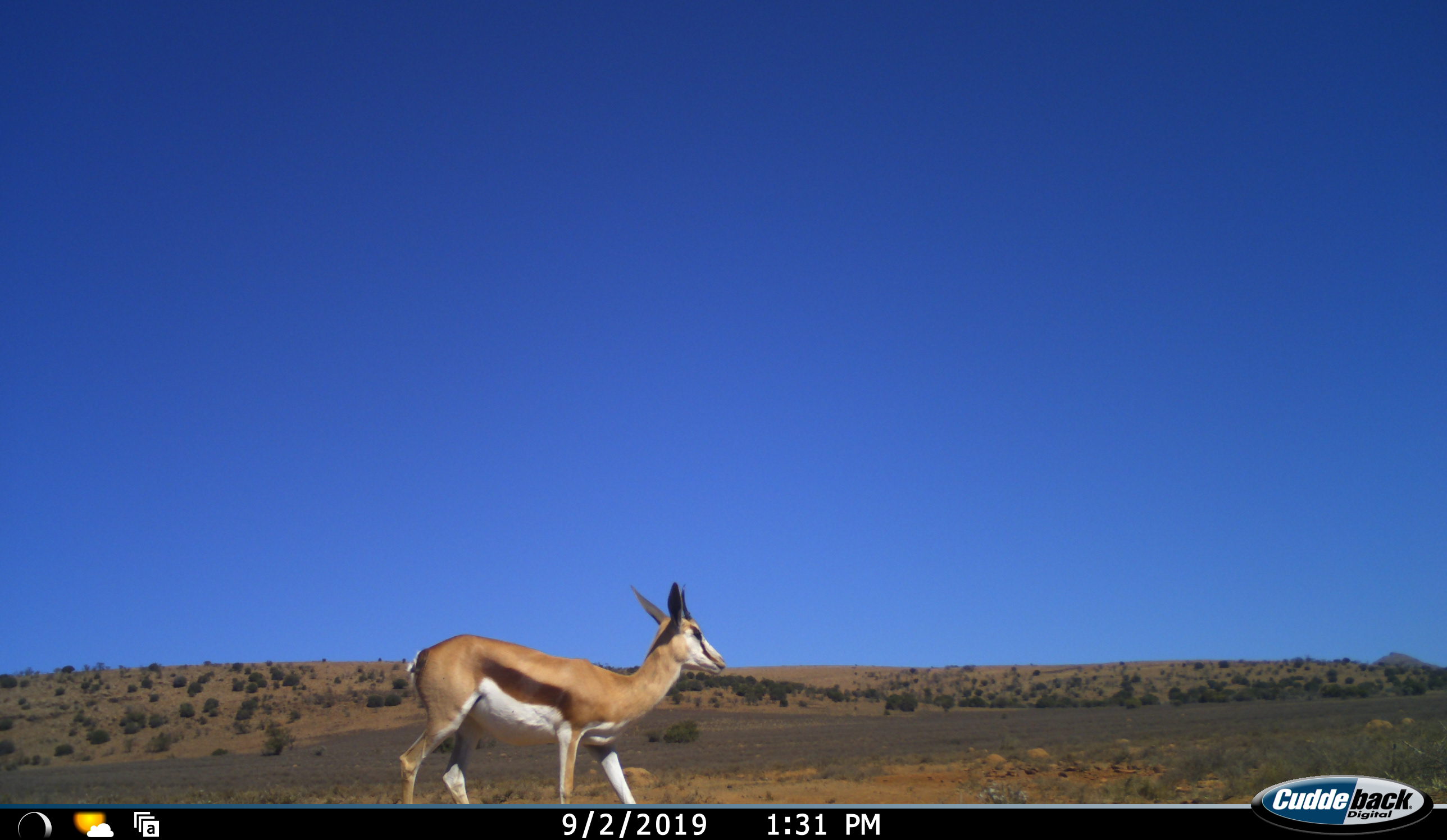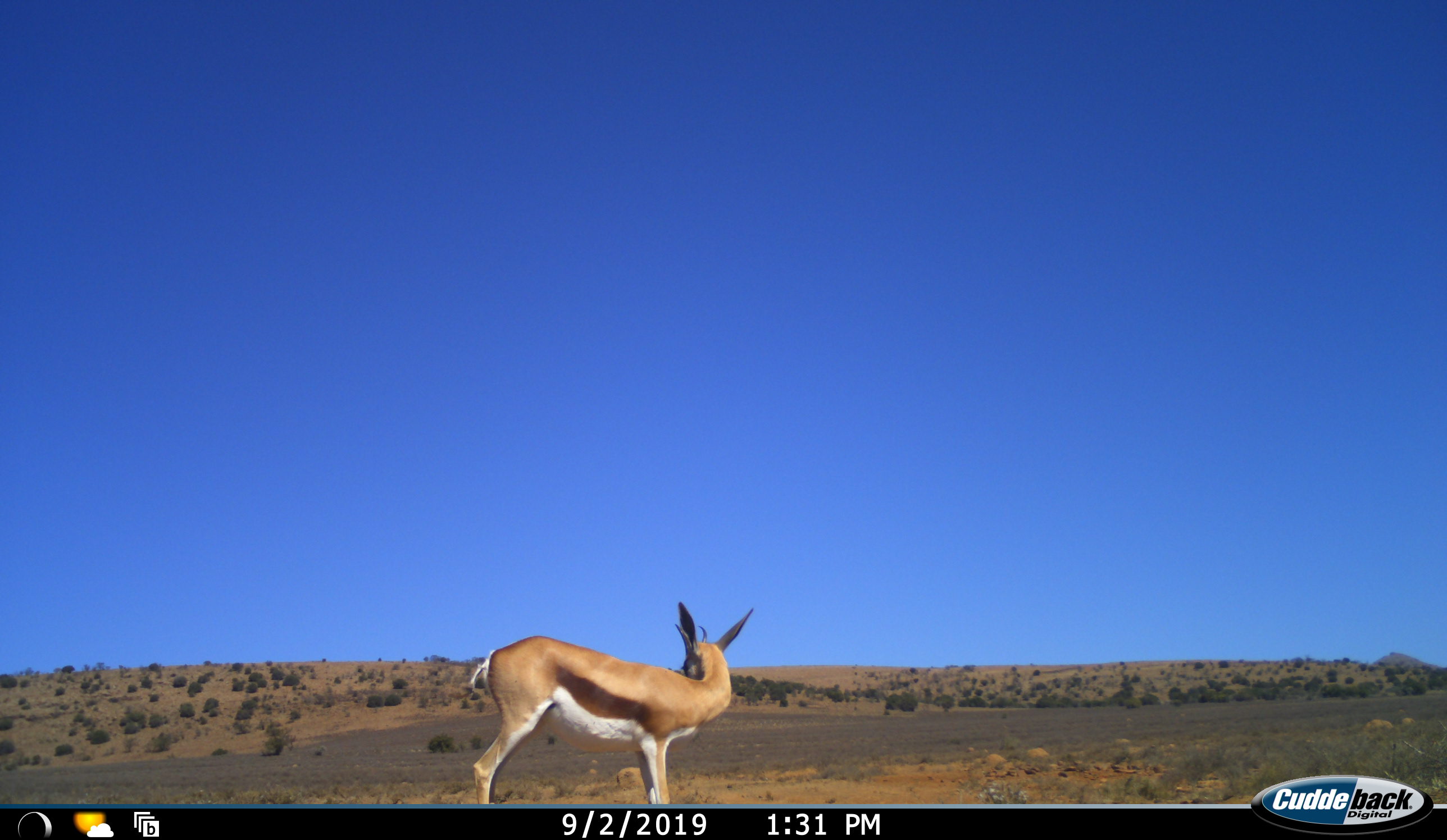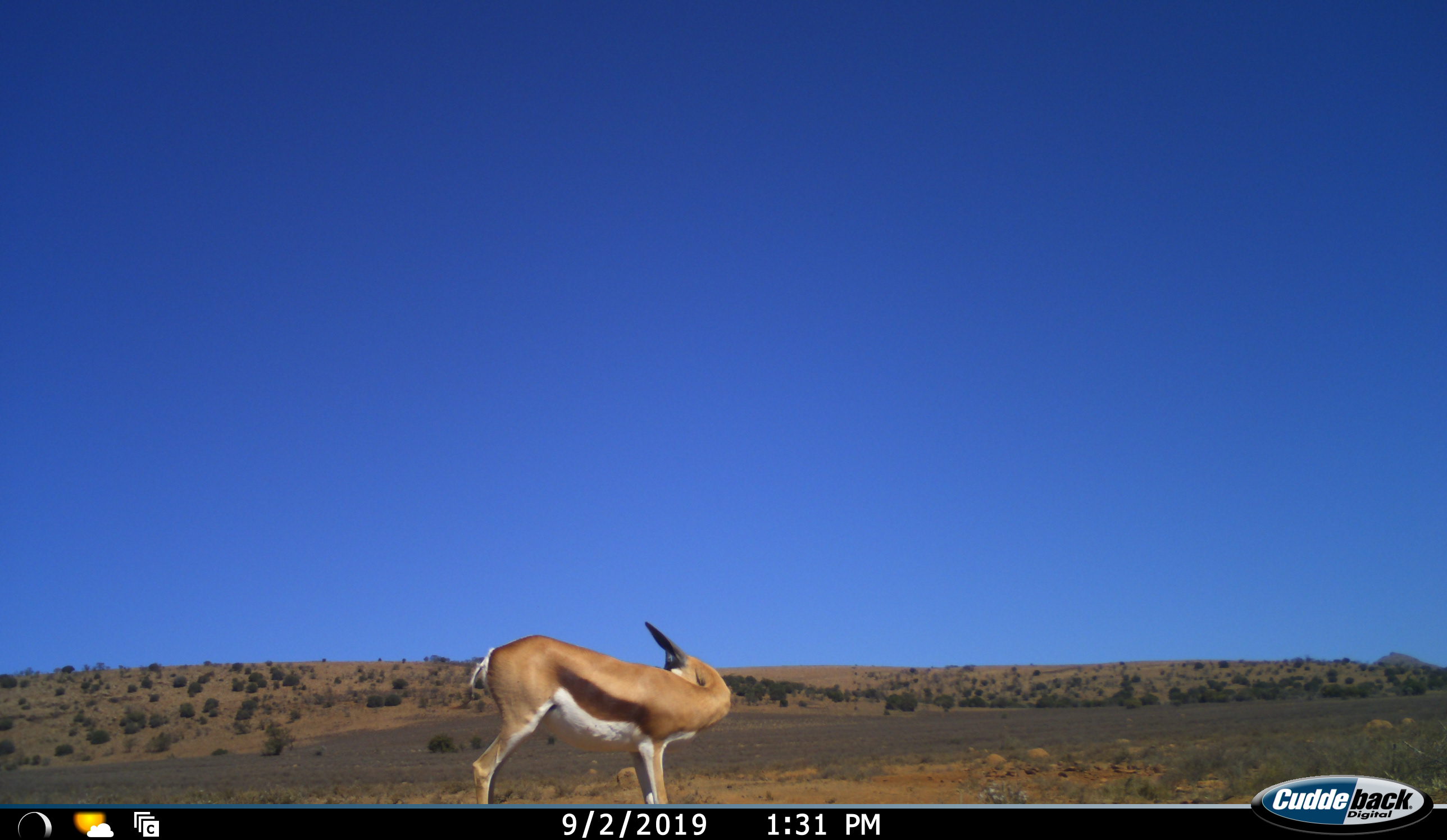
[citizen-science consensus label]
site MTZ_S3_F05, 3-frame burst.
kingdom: Animalia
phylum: Chordata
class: Mammalia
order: Artiodactyla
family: Bovidae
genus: Antidorcas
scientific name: Antidorcas marsupialis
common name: springbok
Springbok (Antidorcas marsupialis), count 1. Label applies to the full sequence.